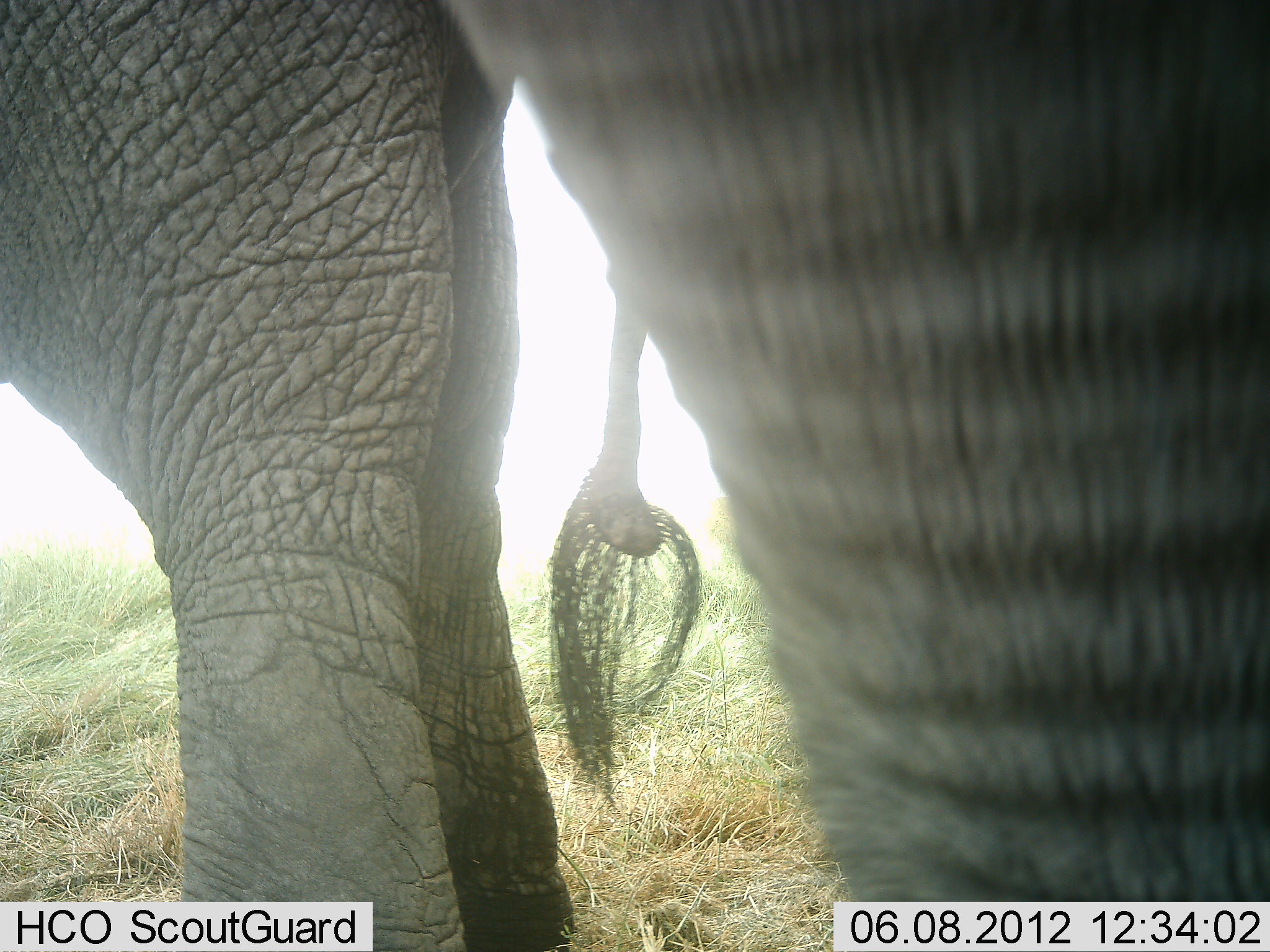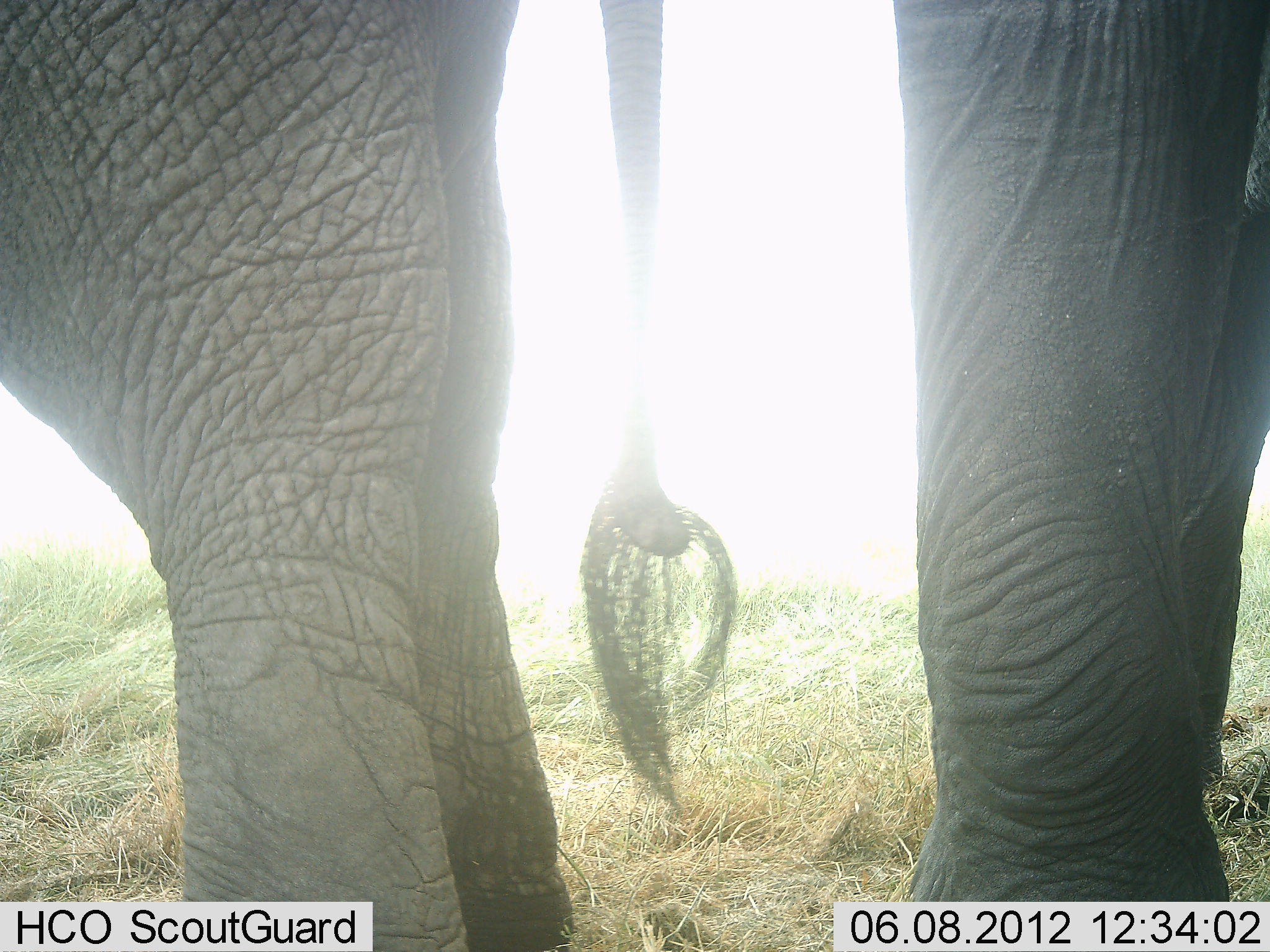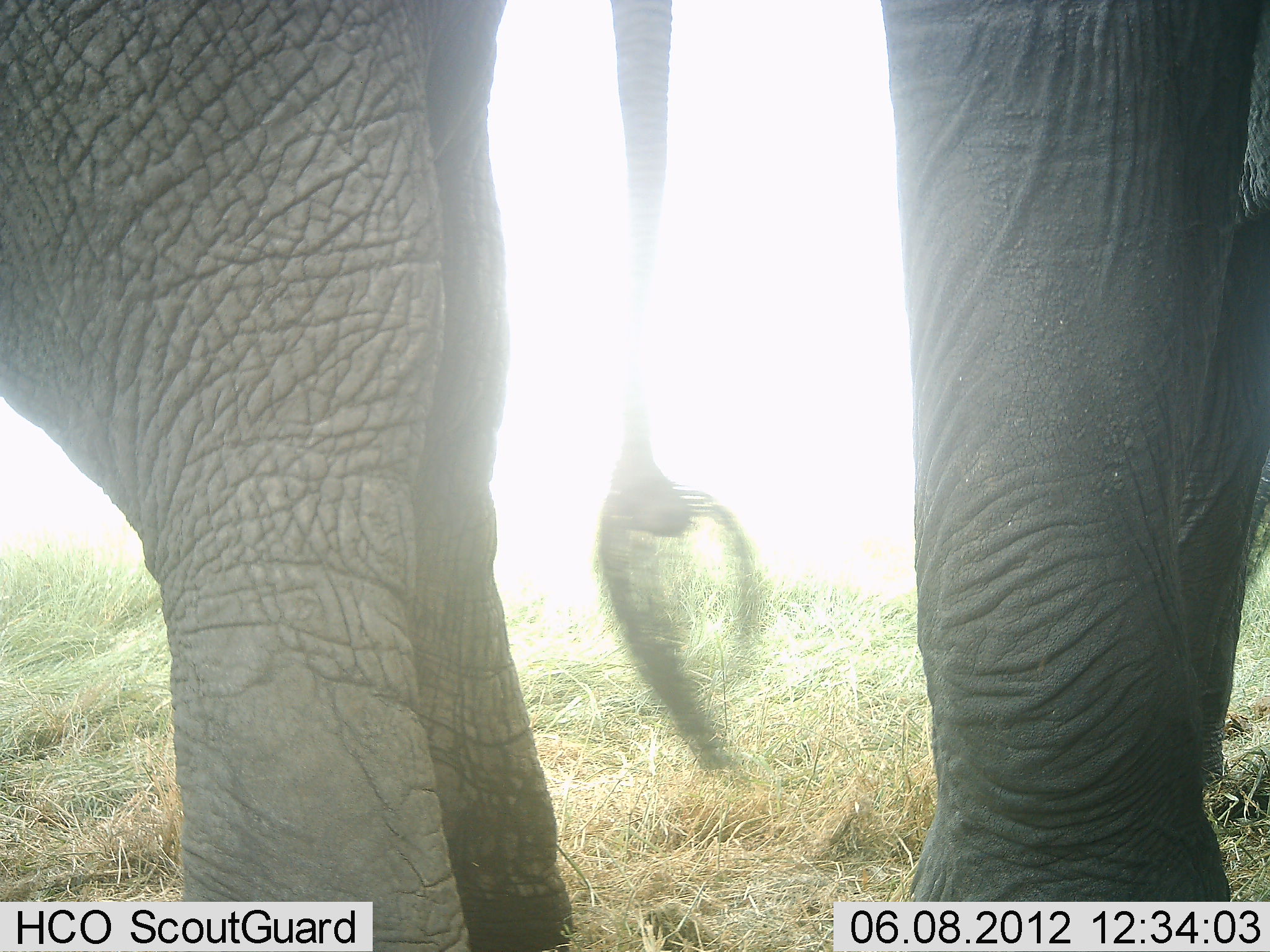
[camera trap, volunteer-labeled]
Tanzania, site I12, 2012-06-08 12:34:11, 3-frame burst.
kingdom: Animalia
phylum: Chordata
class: Mammalia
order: Proboscidea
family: Elephantidae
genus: Loxodonta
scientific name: Loxodonta africana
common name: african bush elephant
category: elephant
Elephant (african bush elephant) (Loxodonta africana), count 2. Behavior (volunteer vote fractions): standing 100%, resting 0%, moving 30%, interacting 0%. Young present (vote fraction): 0%. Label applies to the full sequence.